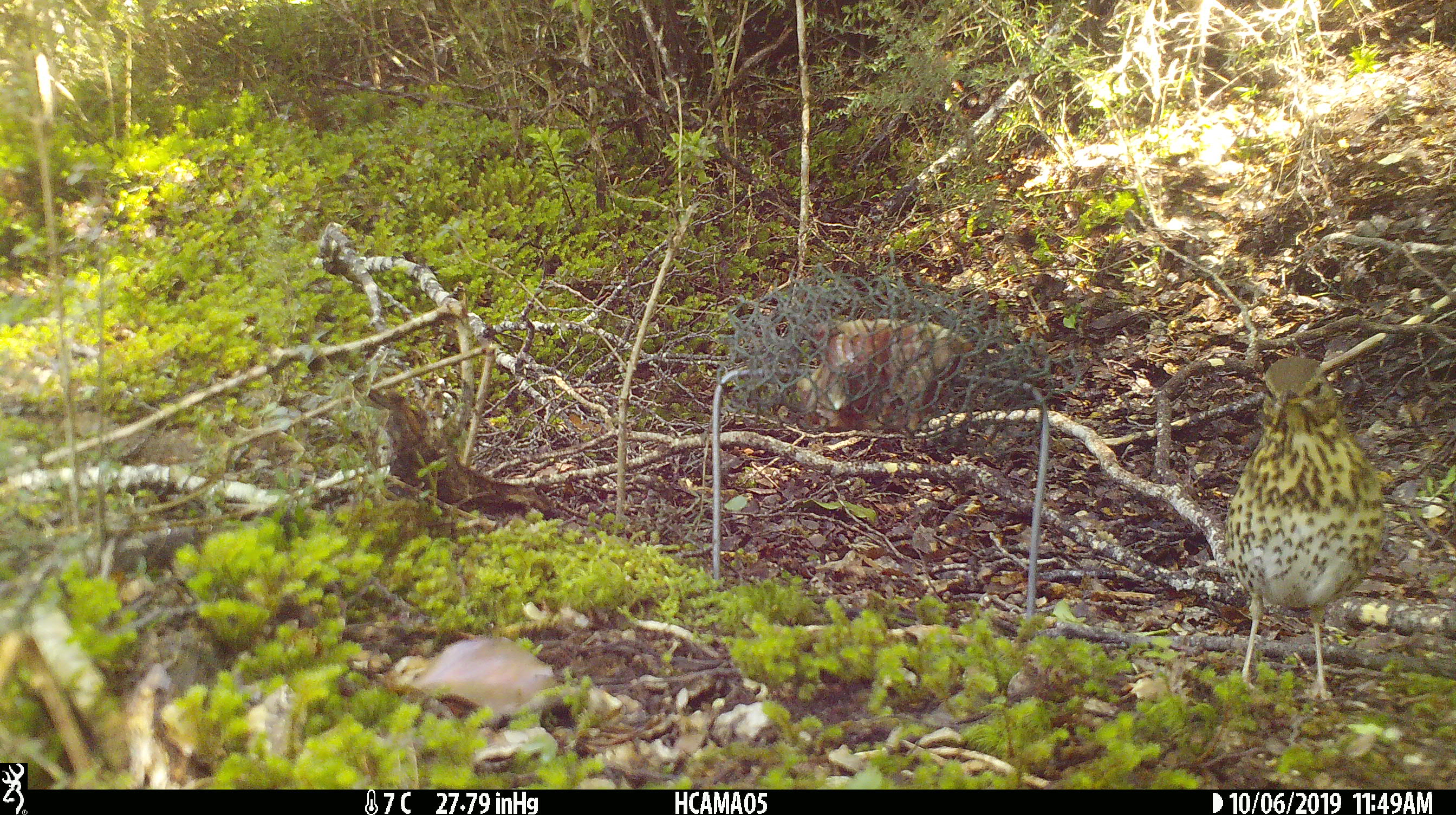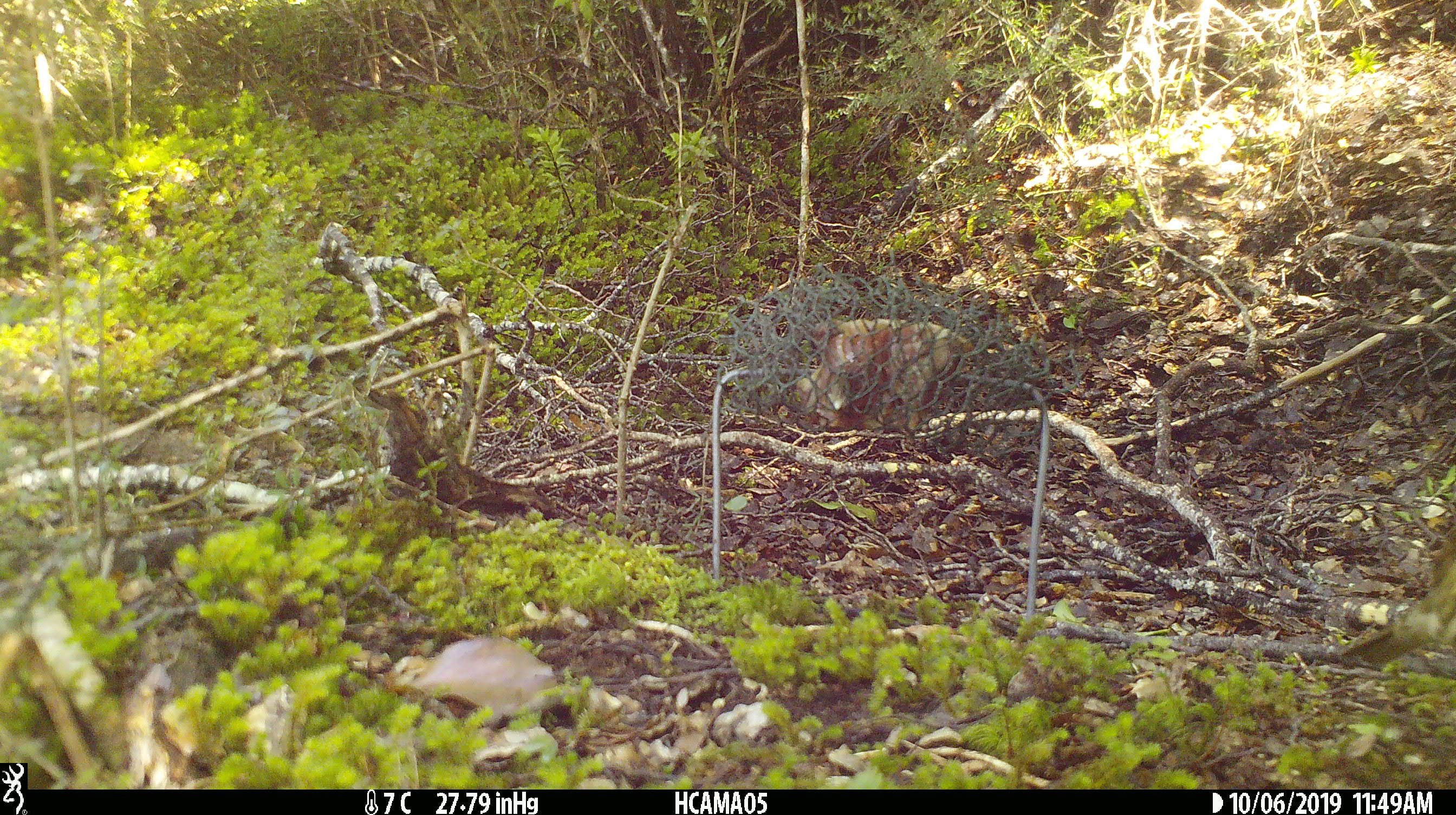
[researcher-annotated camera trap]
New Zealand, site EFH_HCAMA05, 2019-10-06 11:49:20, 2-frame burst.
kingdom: Animalia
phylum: Chordata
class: Aves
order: Passeriformes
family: Turdidae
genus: Turdus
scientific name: Turdus philomelos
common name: song thrush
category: thrush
Thrush (song thrush) (Turdus philomelos).